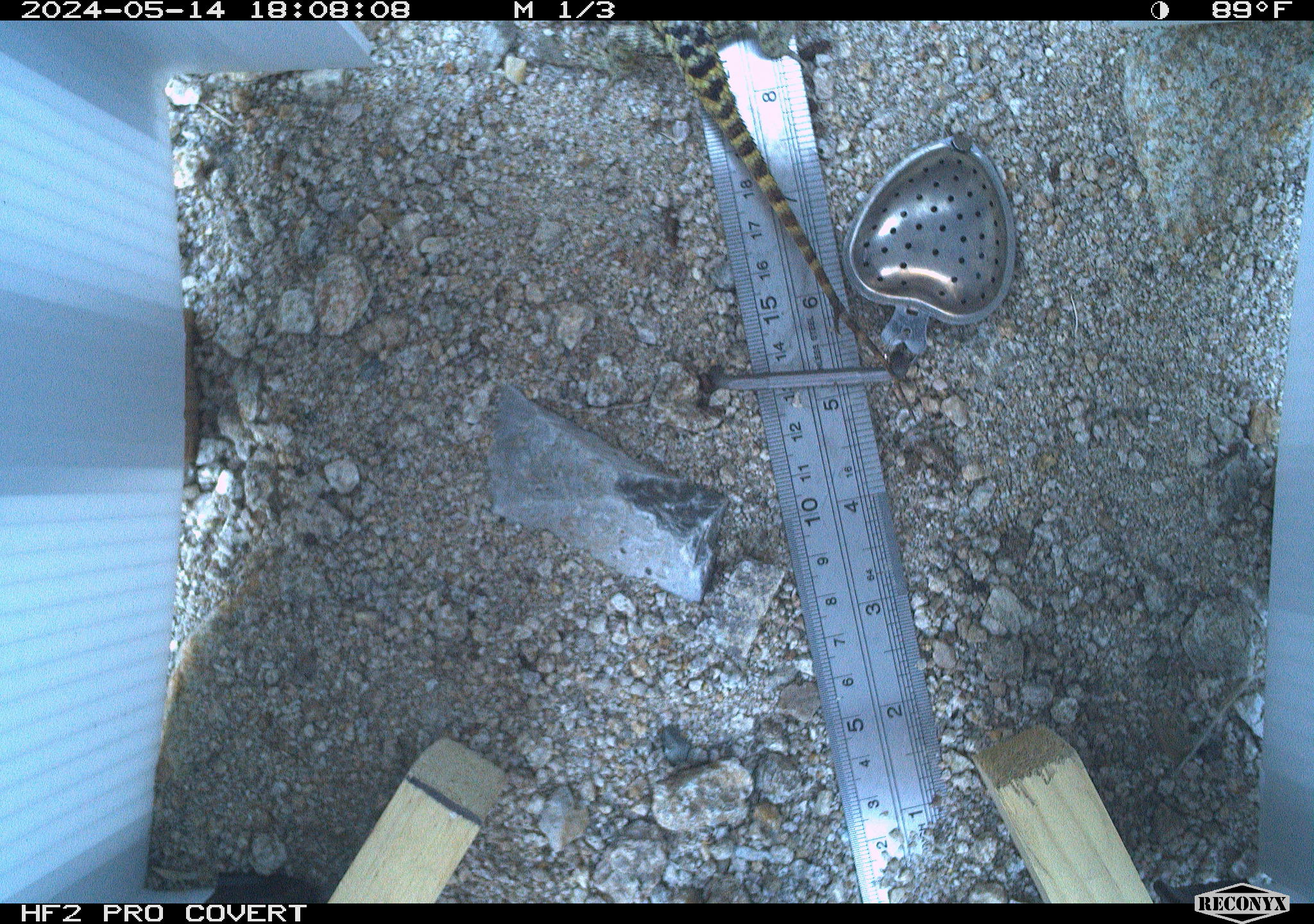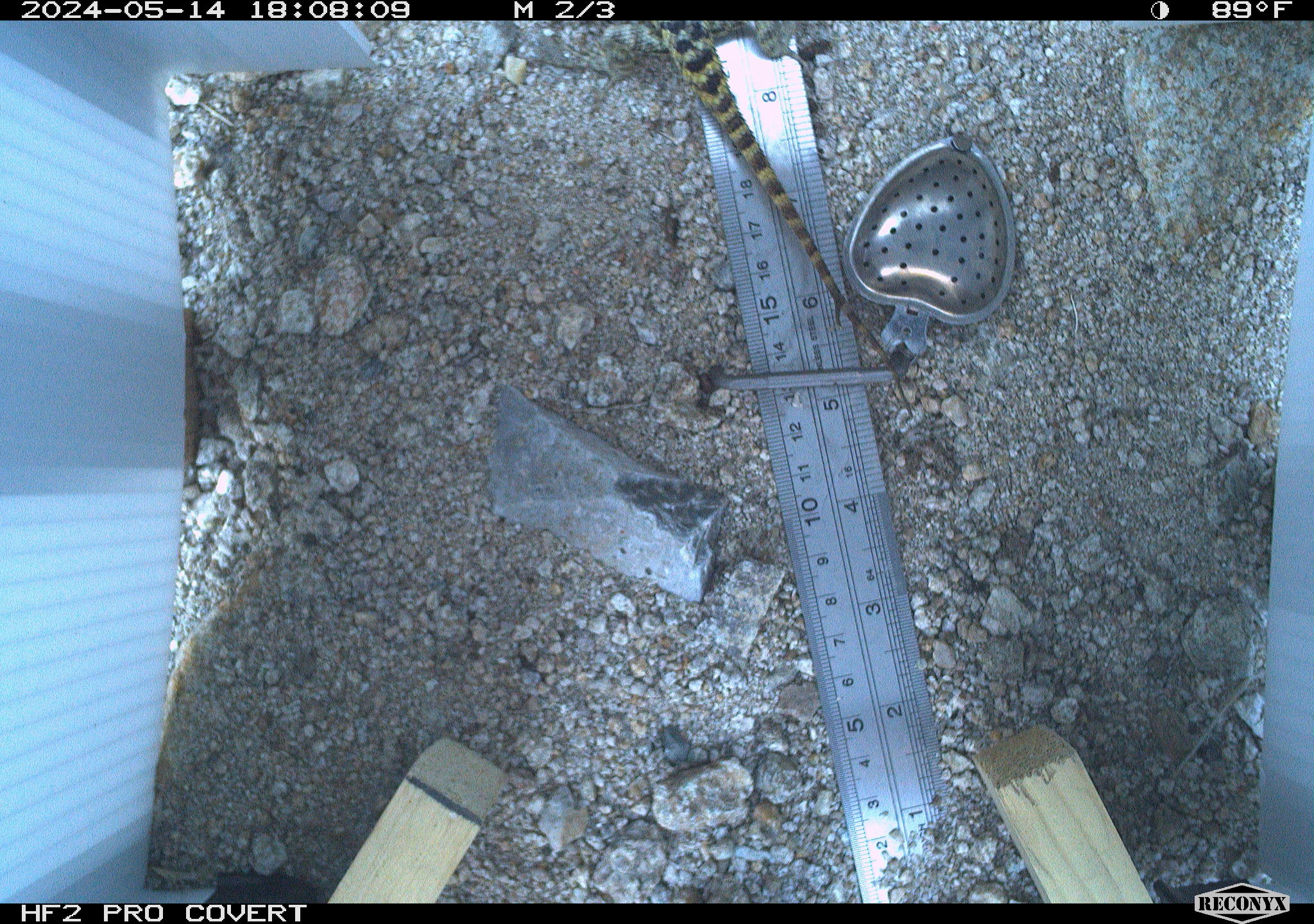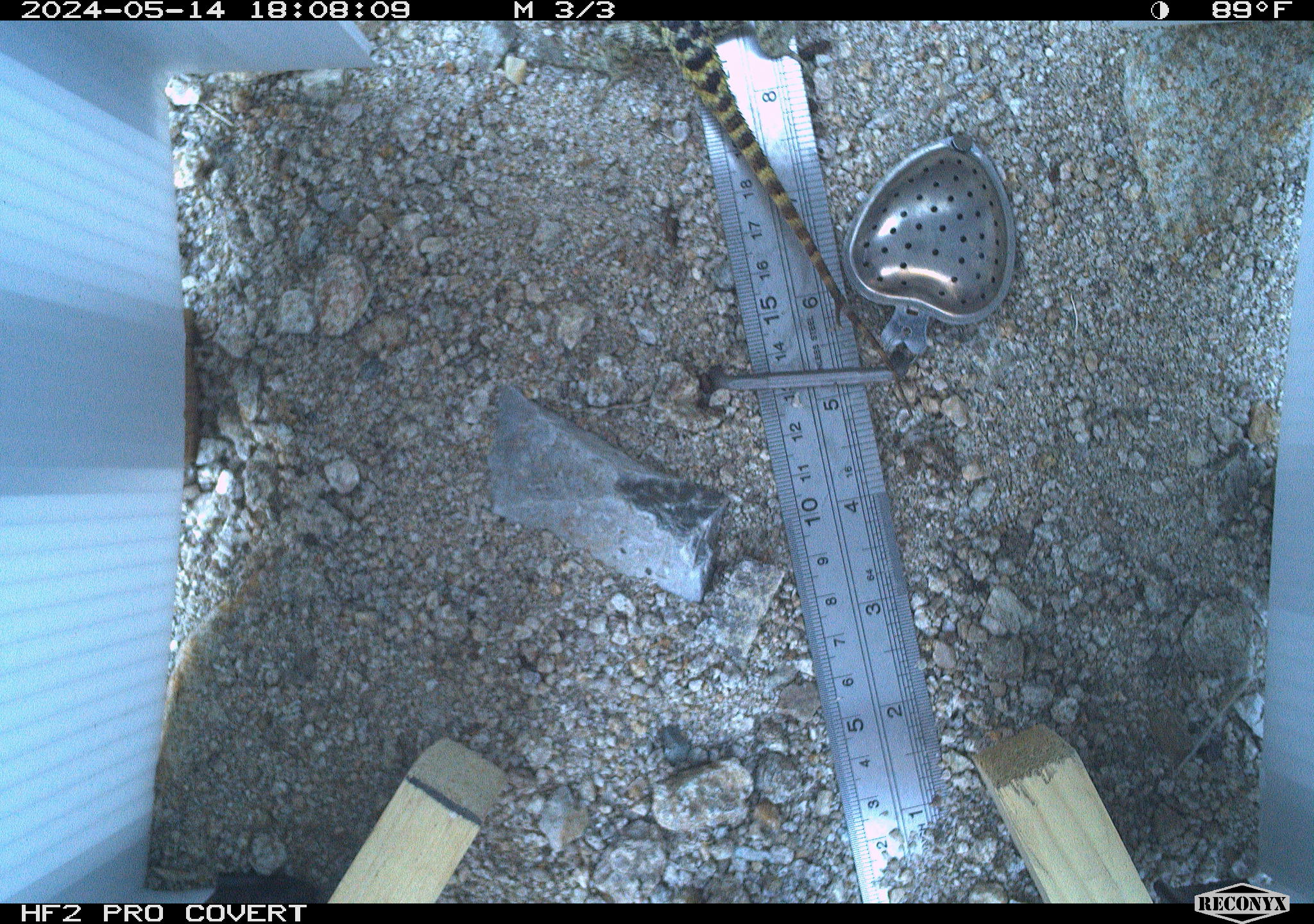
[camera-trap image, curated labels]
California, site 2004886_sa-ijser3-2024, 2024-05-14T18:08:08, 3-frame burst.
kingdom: Animalia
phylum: Chordata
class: Reptilia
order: Squamata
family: Phrynosomatidae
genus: Sceloporus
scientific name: Sceloporus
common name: spiny lizards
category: sceloporus species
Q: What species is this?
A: Sceloporus species (spiny lizards) (Sceloporus).